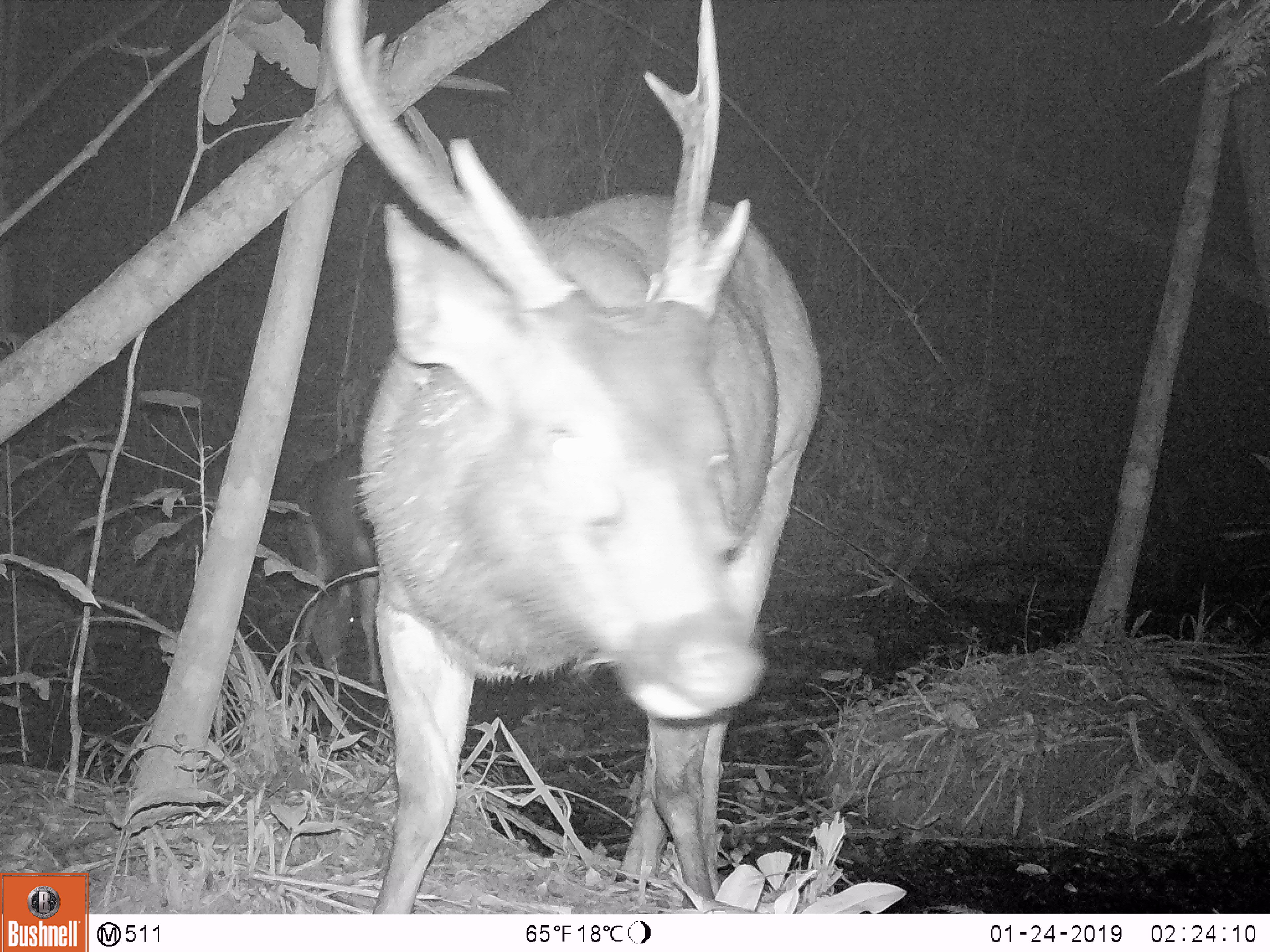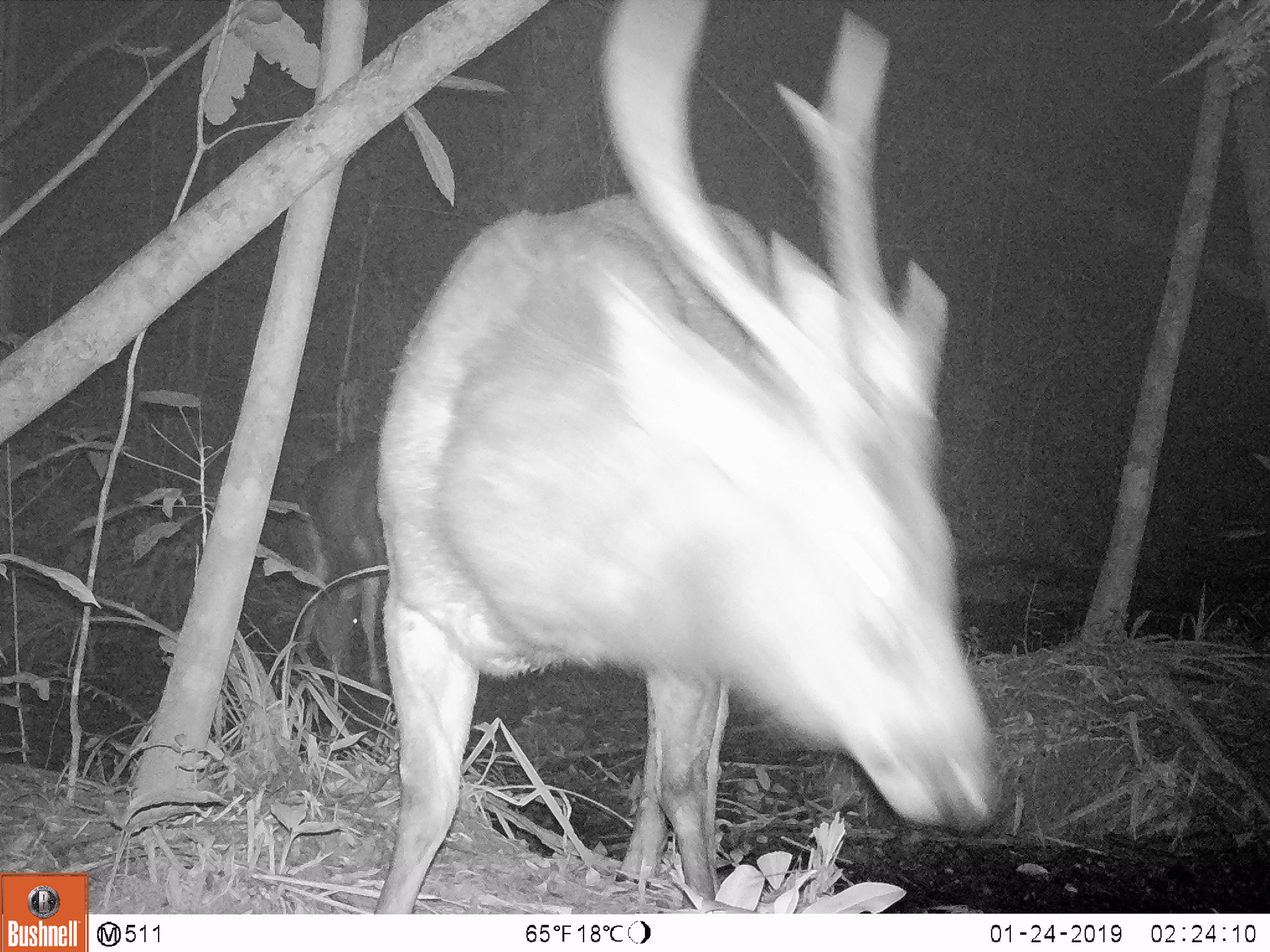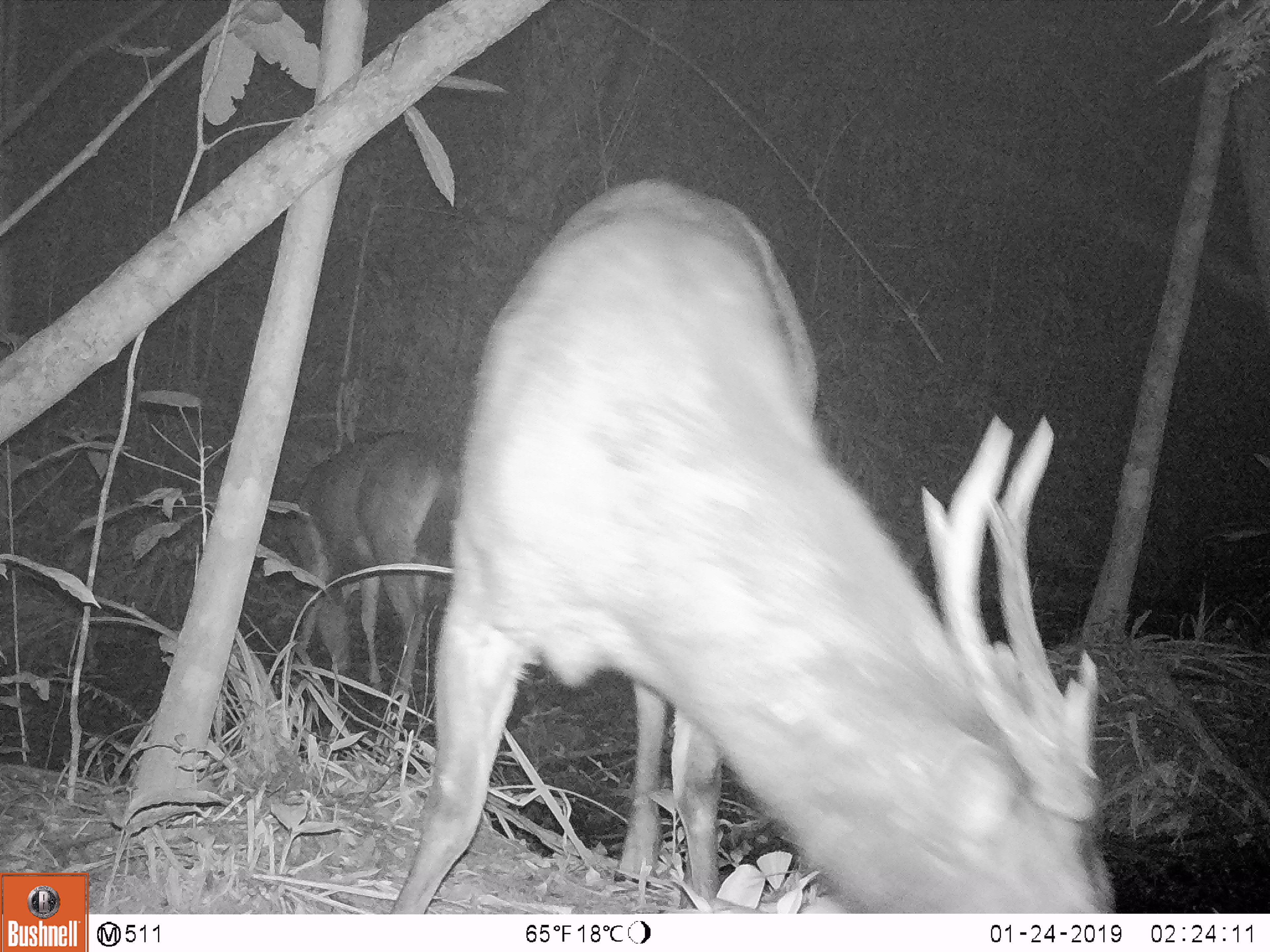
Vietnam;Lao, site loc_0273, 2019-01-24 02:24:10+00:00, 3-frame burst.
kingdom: Animalia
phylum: Chordata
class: Mammalia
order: Artiodactyla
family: Cervidae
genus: Rusa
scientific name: Rusa unicolor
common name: sambar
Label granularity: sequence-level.